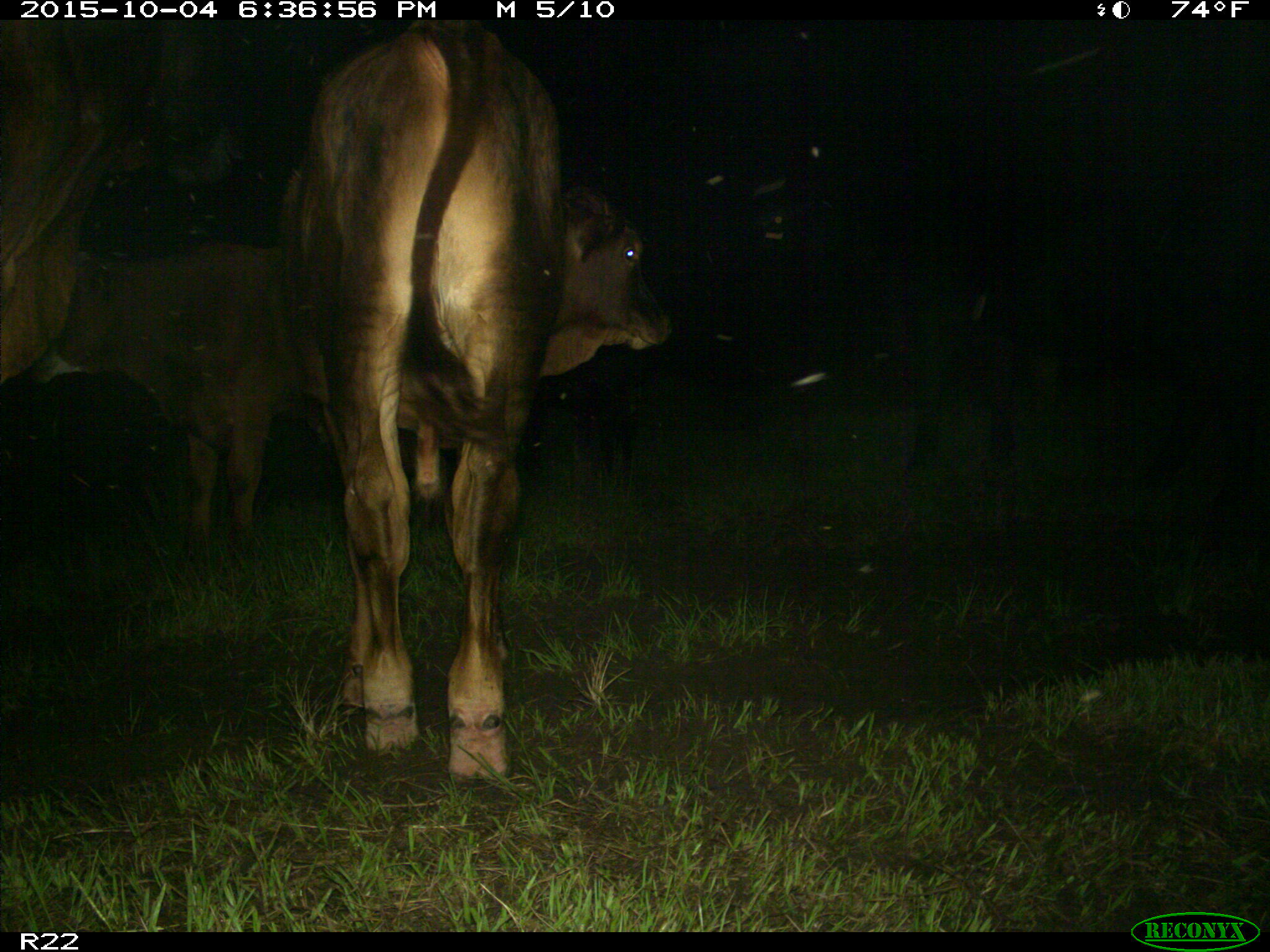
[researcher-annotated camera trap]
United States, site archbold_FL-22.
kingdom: Animalia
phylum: Chordata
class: Mammalia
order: Artiodactyla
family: Bovidae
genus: Bos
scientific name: Bos taurus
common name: domestic cow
Bos taurus (domestic cow).